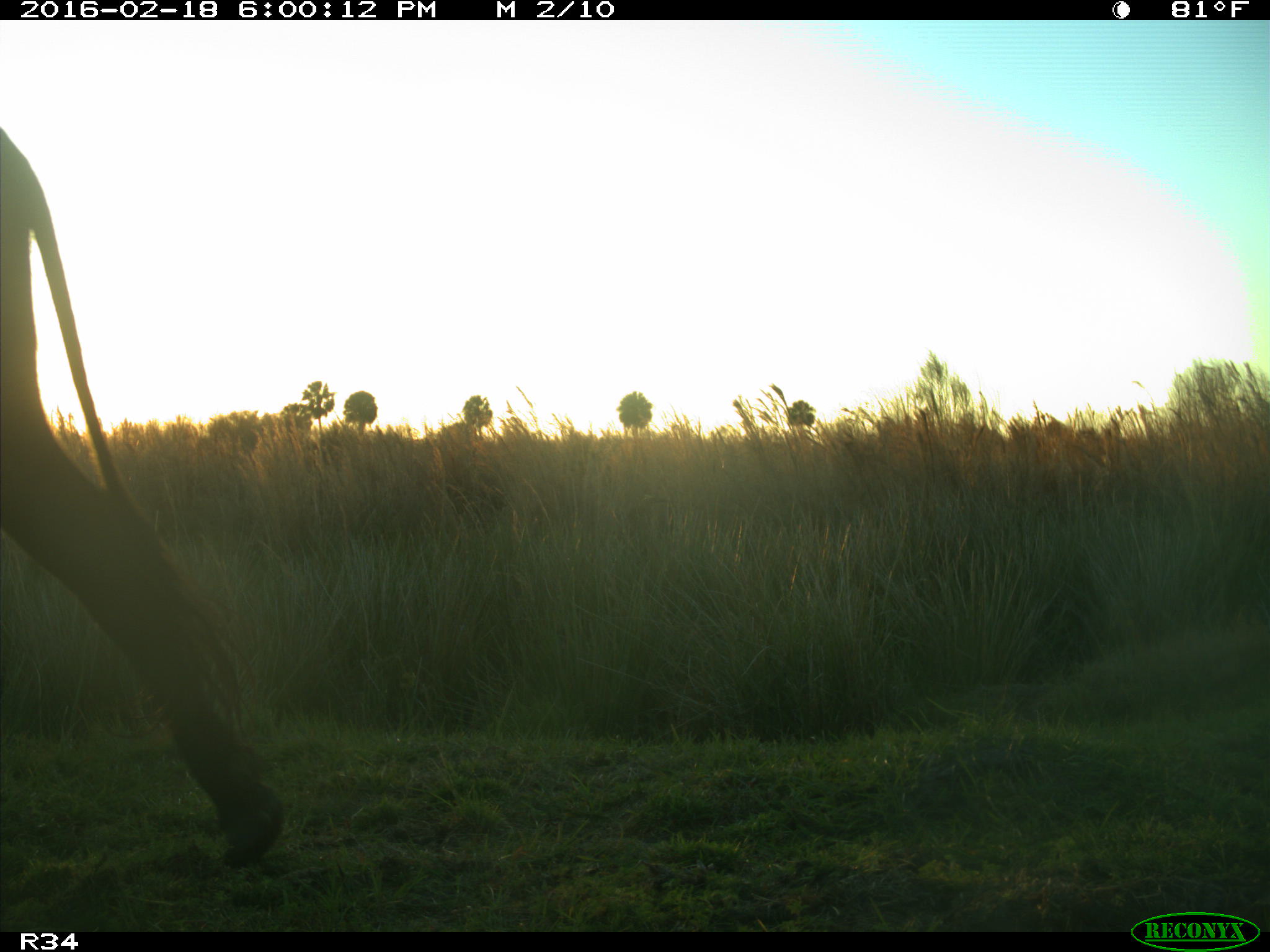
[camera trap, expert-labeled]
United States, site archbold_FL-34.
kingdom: Animalia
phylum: Chordata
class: Mammalia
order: Artiodactyla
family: Bovidae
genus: Bos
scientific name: Bos taurus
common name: domestic cow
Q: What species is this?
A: Bos taurus (domestic cow).